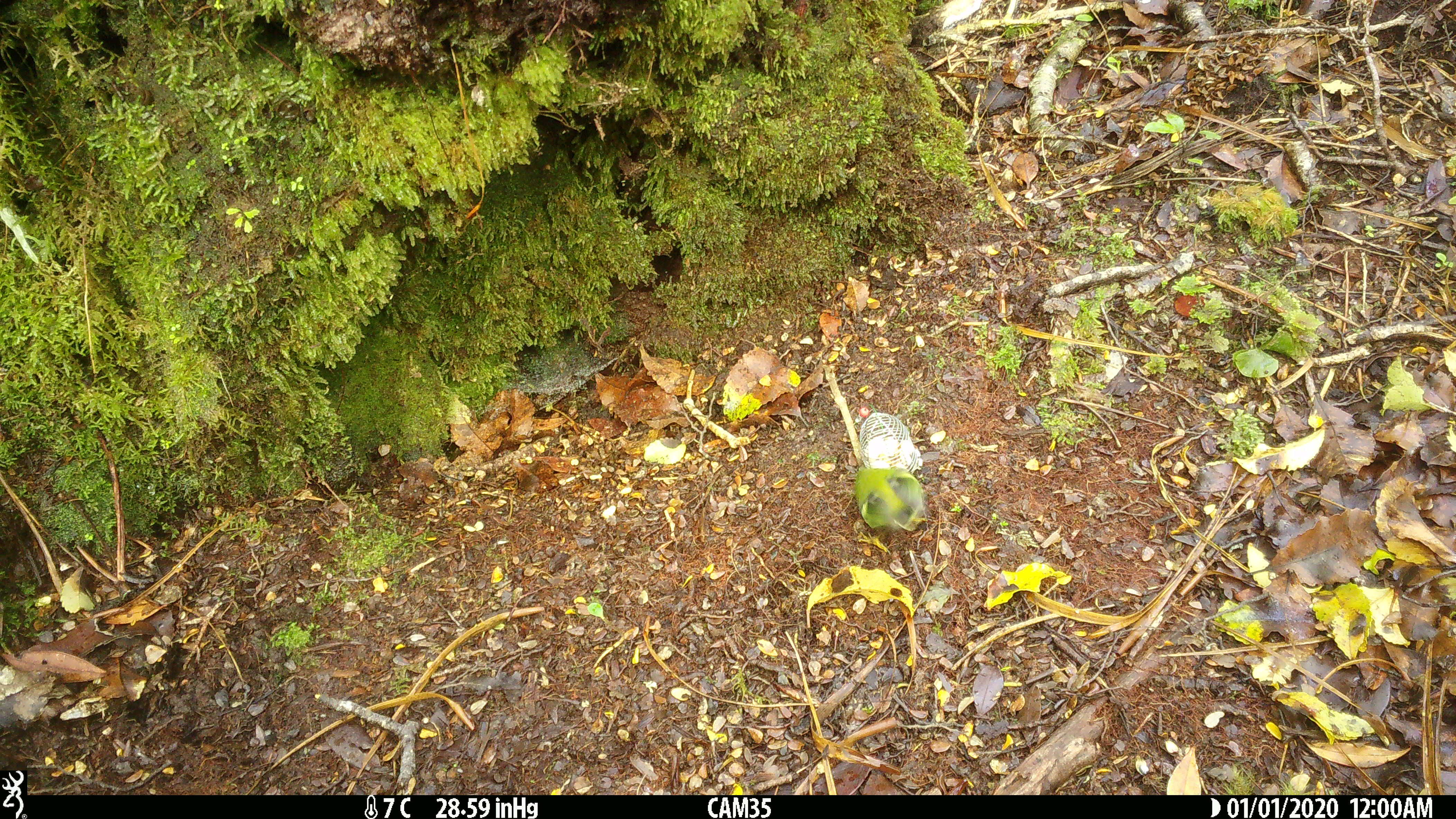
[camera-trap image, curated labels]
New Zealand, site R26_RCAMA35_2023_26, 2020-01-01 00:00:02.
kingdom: Animalia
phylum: Chordata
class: Aves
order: Passeriformes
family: Acanthisittidae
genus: Acanthisitta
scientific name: Acanthisitta chloris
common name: rifleman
Rifleman (Acanthisitta chloris).